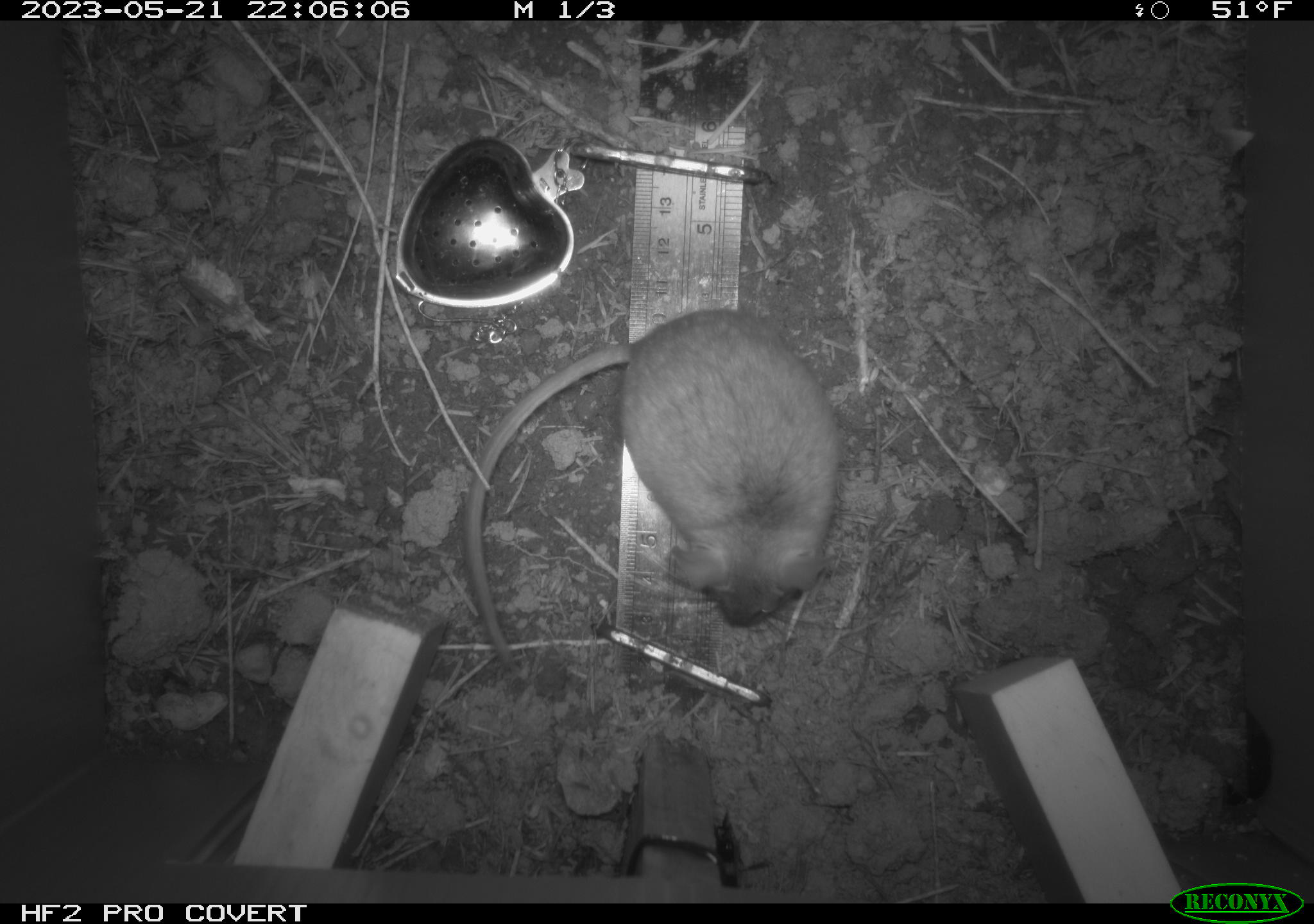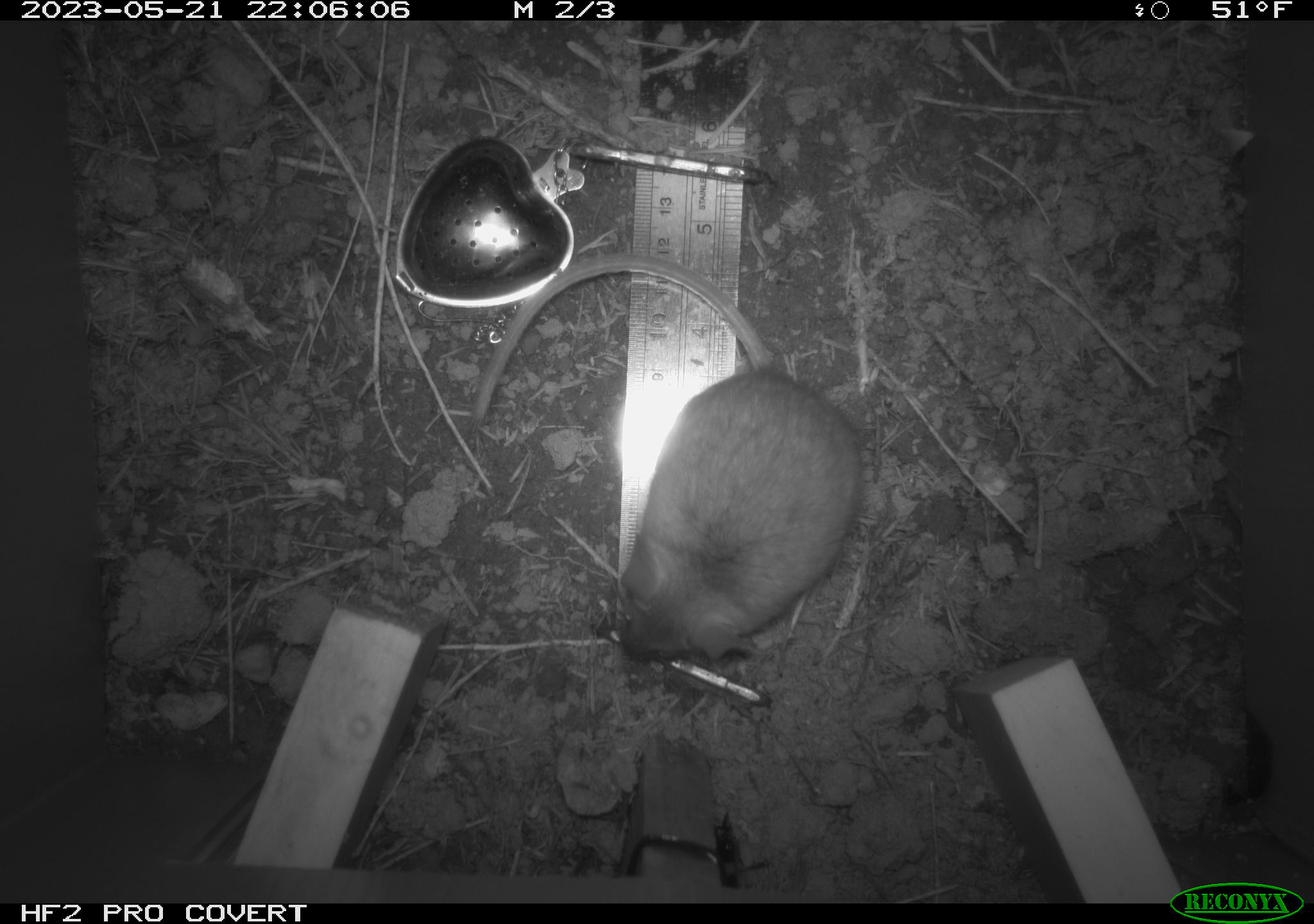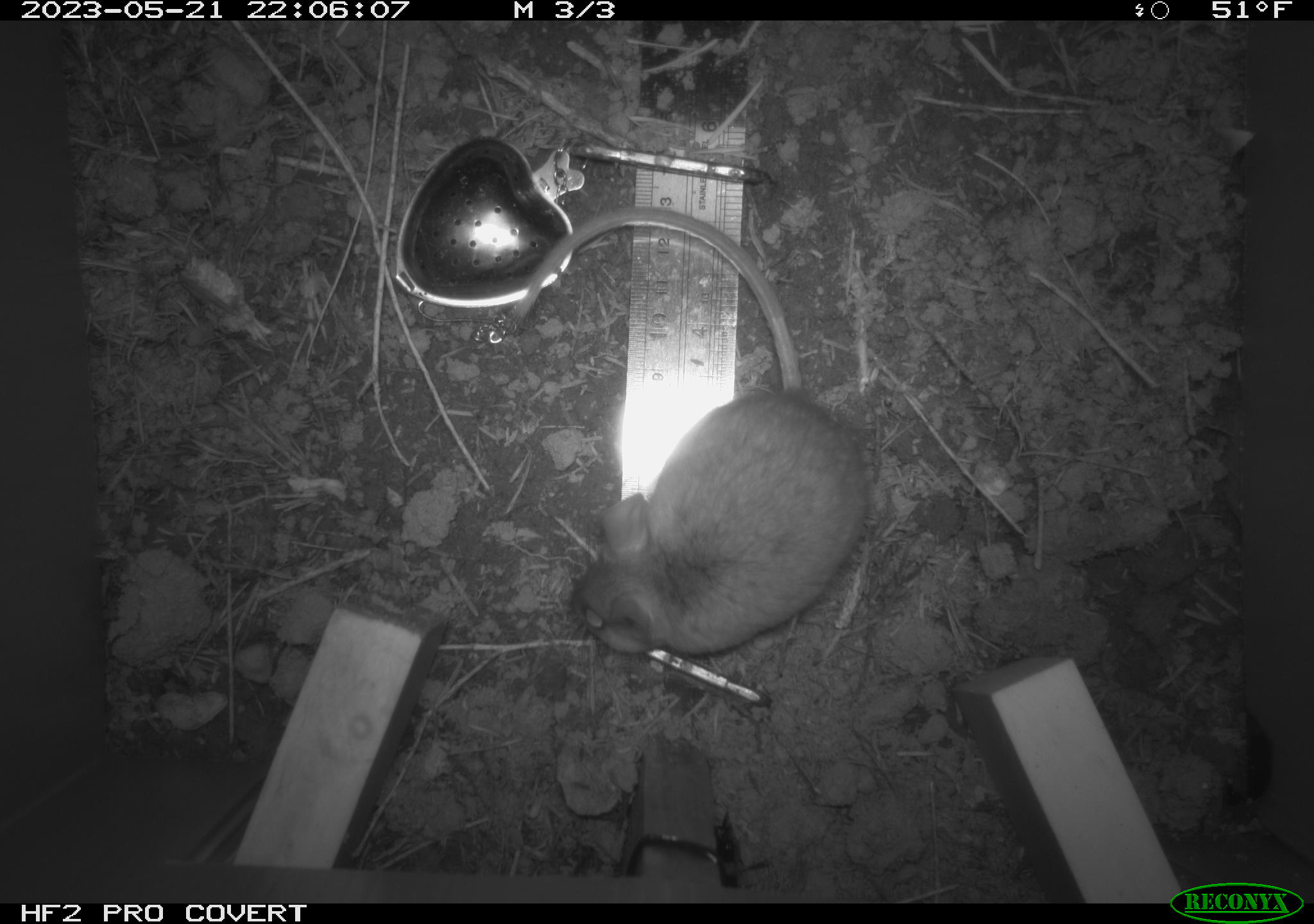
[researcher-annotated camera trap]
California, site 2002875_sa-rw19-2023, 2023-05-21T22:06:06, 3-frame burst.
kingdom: Animalia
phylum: Chordata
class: Mammalia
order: Rodentia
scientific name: Rodentia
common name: mouse species